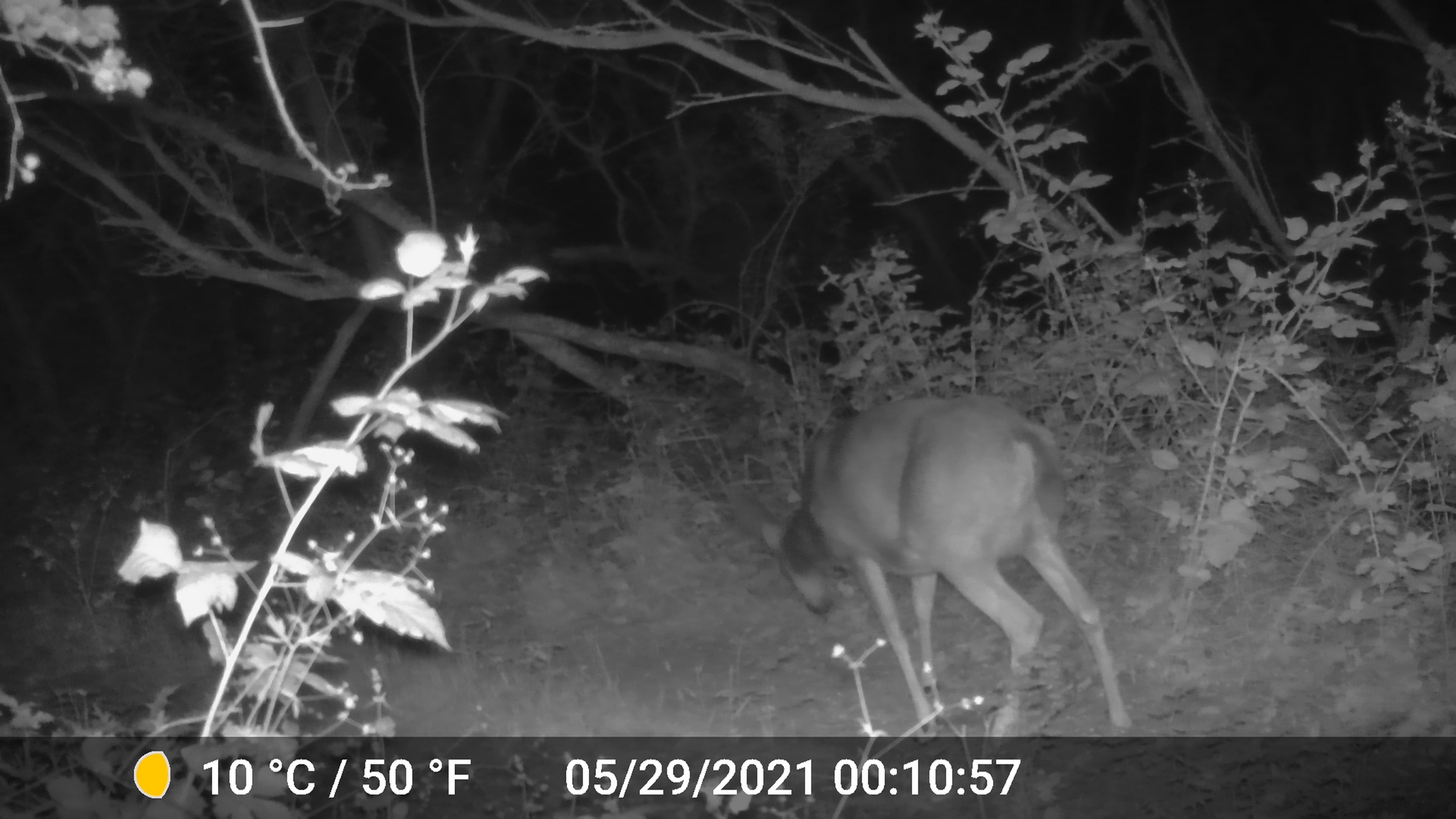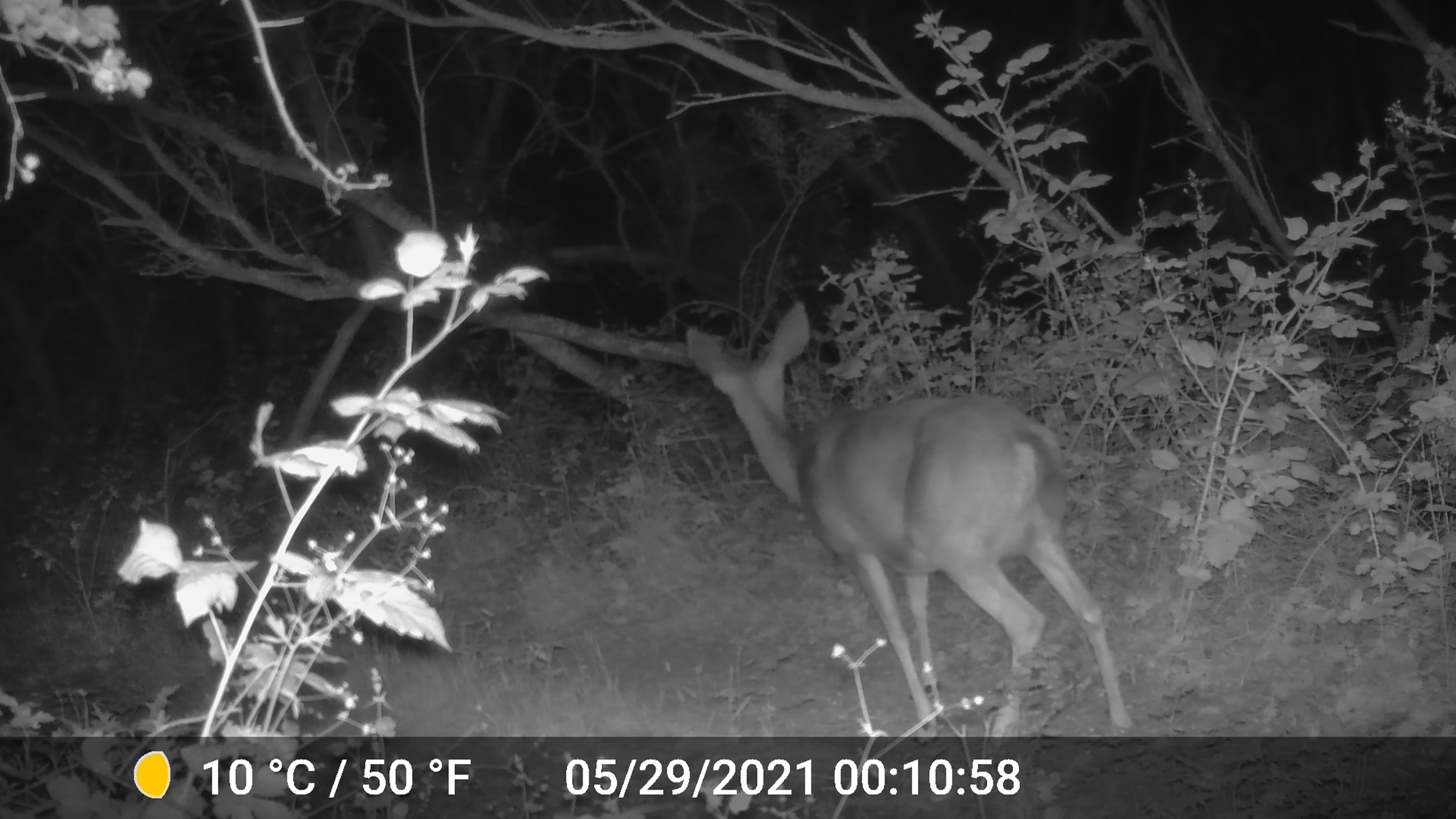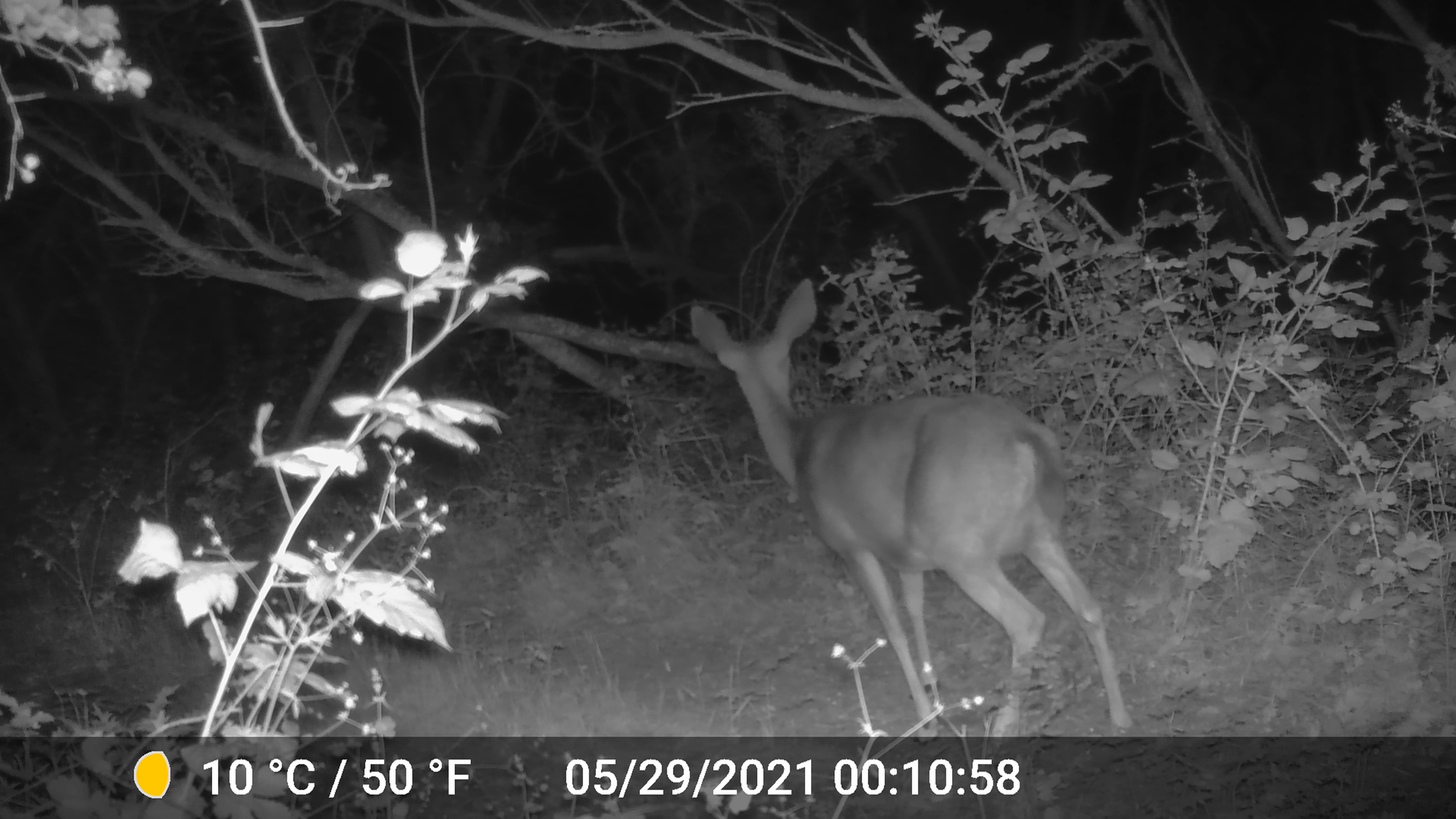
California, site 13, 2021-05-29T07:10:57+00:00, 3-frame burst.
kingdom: Animalia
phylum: Chordata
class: Mammalia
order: Artiodactyla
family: Cervidae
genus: Odocoileus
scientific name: Odocoileus hemionus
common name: mule deer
Mule deer (Odocoileus hemionus).